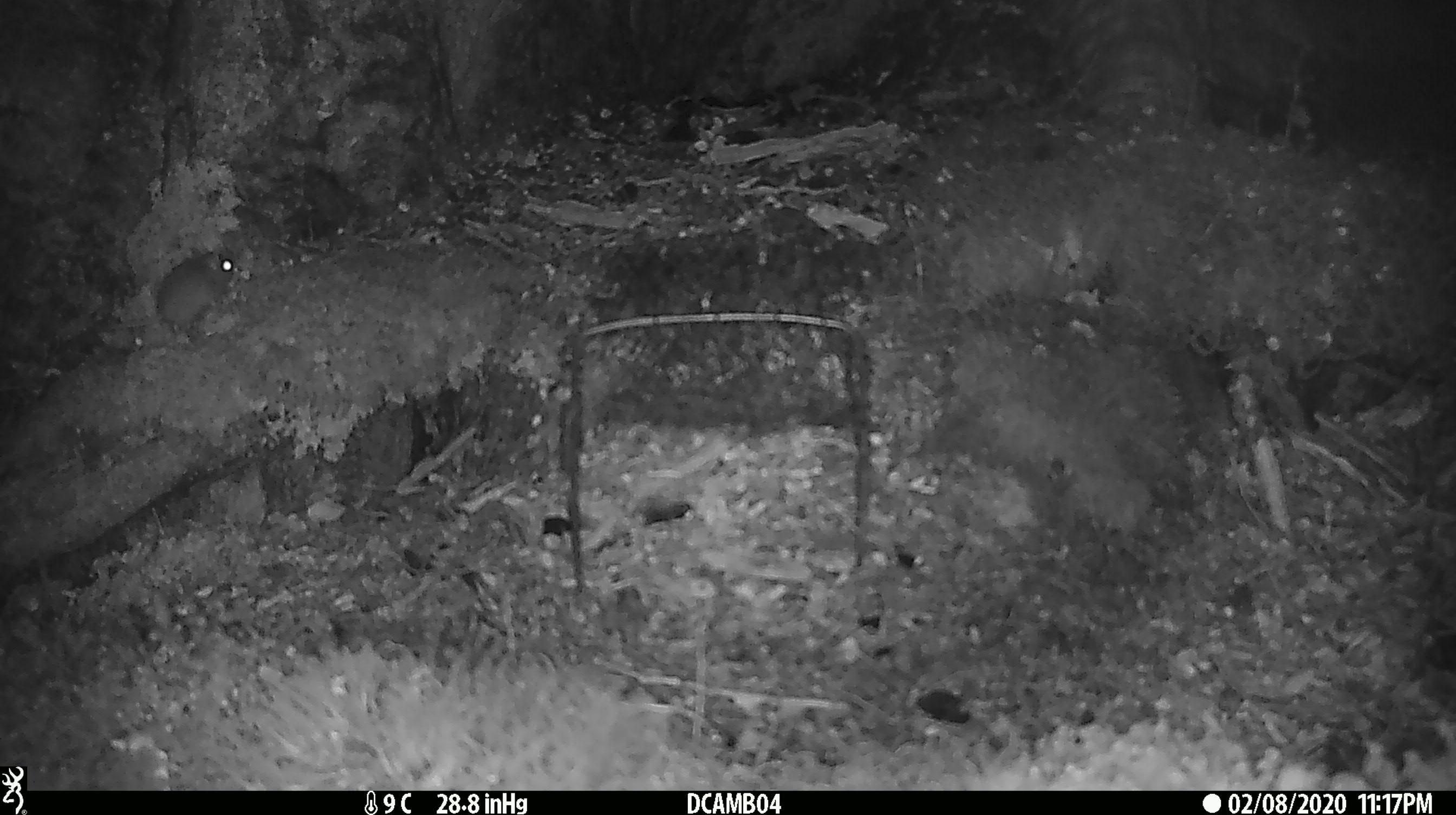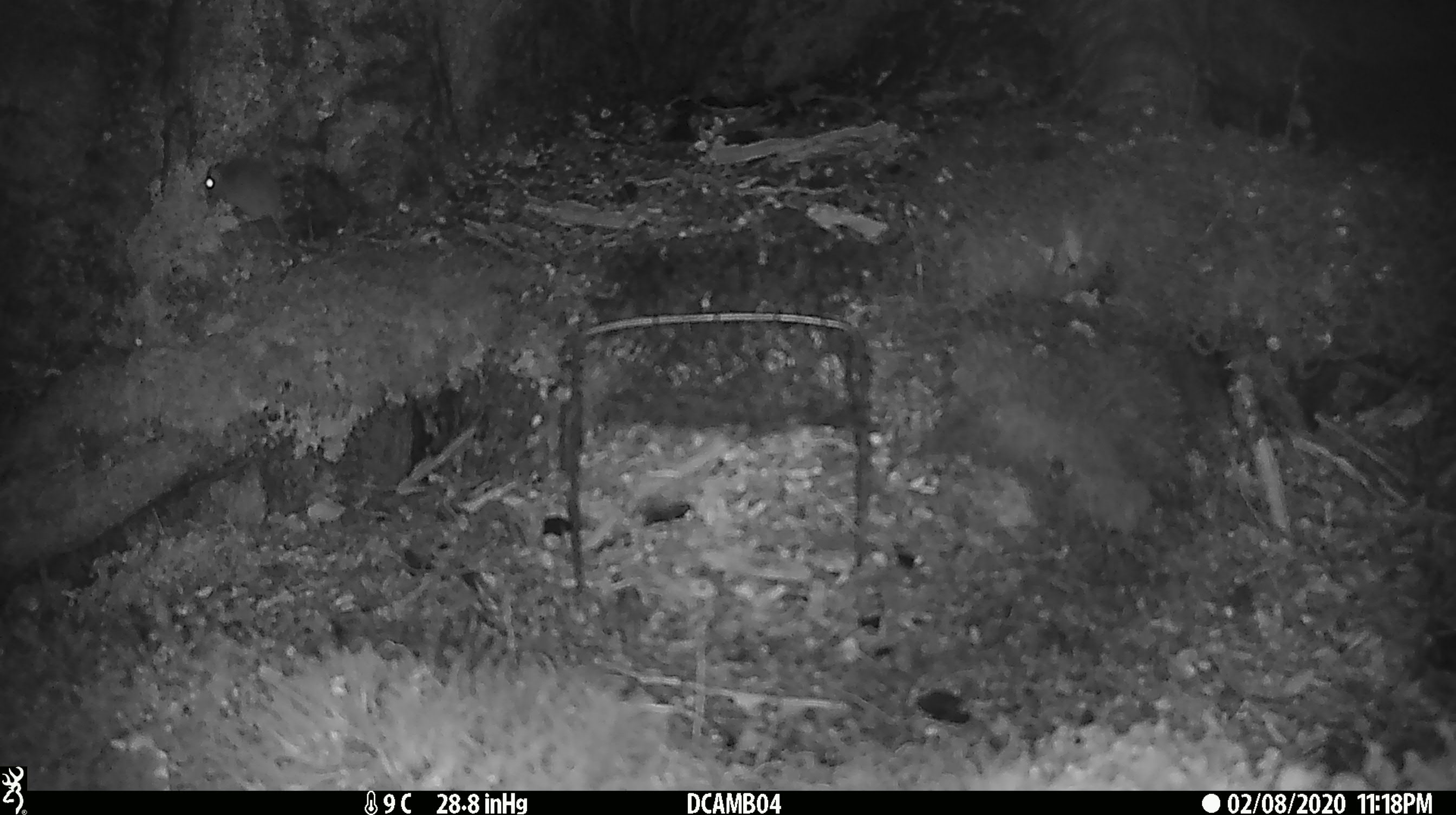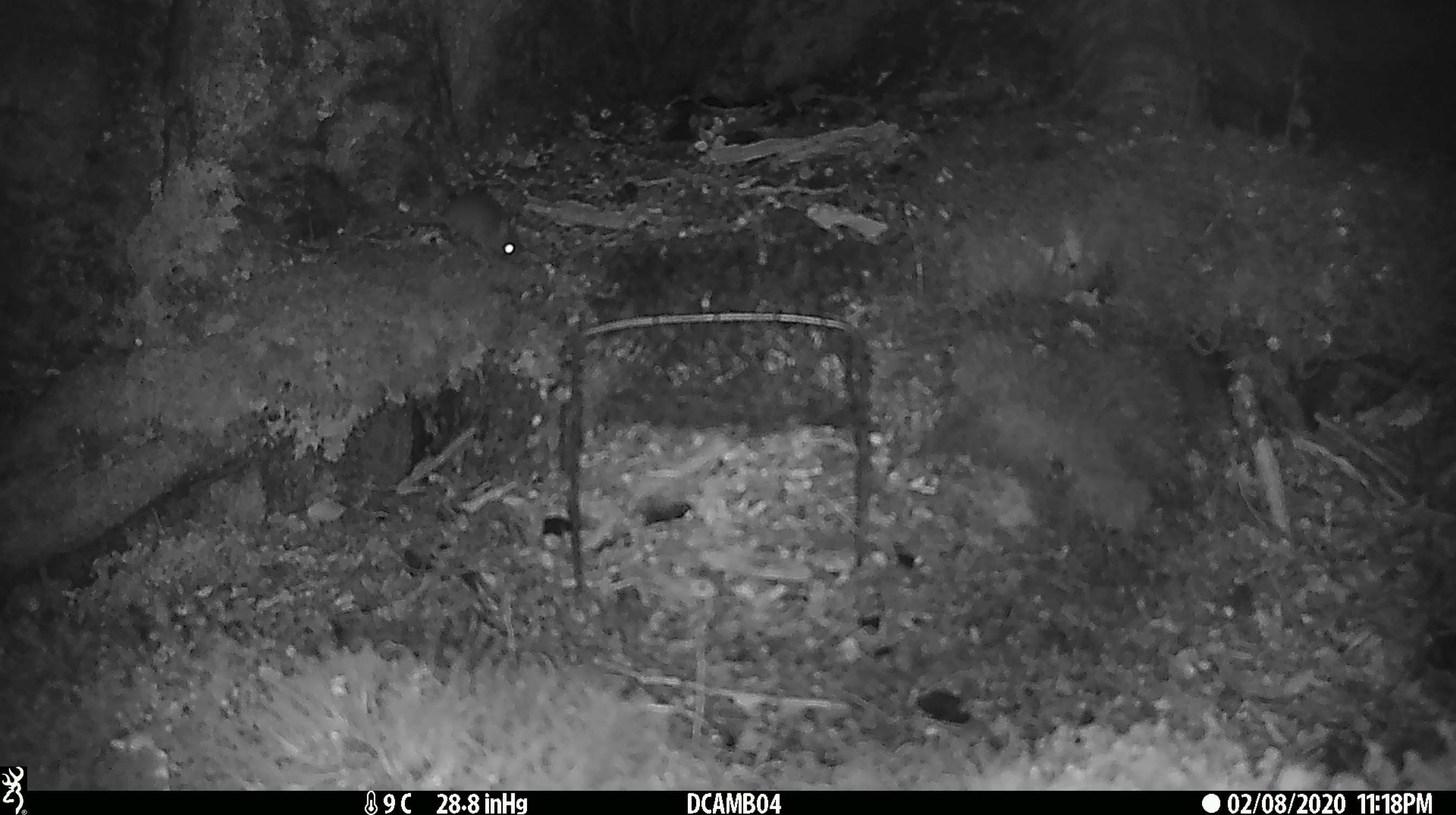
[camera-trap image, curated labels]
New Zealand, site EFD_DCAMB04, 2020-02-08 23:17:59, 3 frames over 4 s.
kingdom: Animalia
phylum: Chordata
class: Mammalia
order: Rodentia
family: Muridae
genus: Mus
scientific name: Mus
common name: mouse